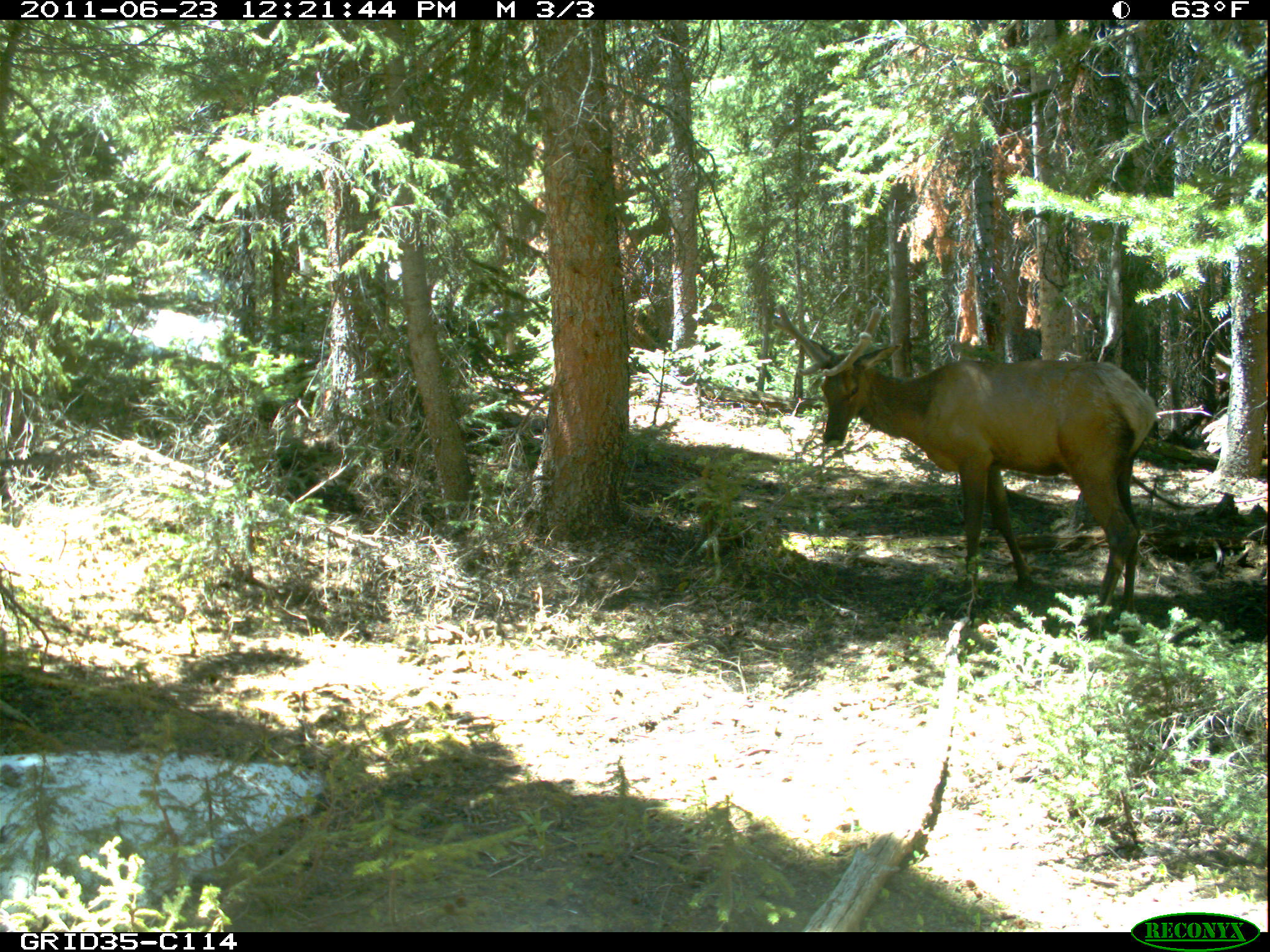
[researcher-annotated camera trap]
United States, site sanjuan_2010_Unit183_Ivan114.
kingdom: Animalia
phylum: Chordata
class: Mammalia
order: Artiodactyla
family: Cervidae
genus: Cervus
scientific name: Cervus elaphus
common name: red deer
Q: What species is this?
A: Cervus elaphus (red deer).